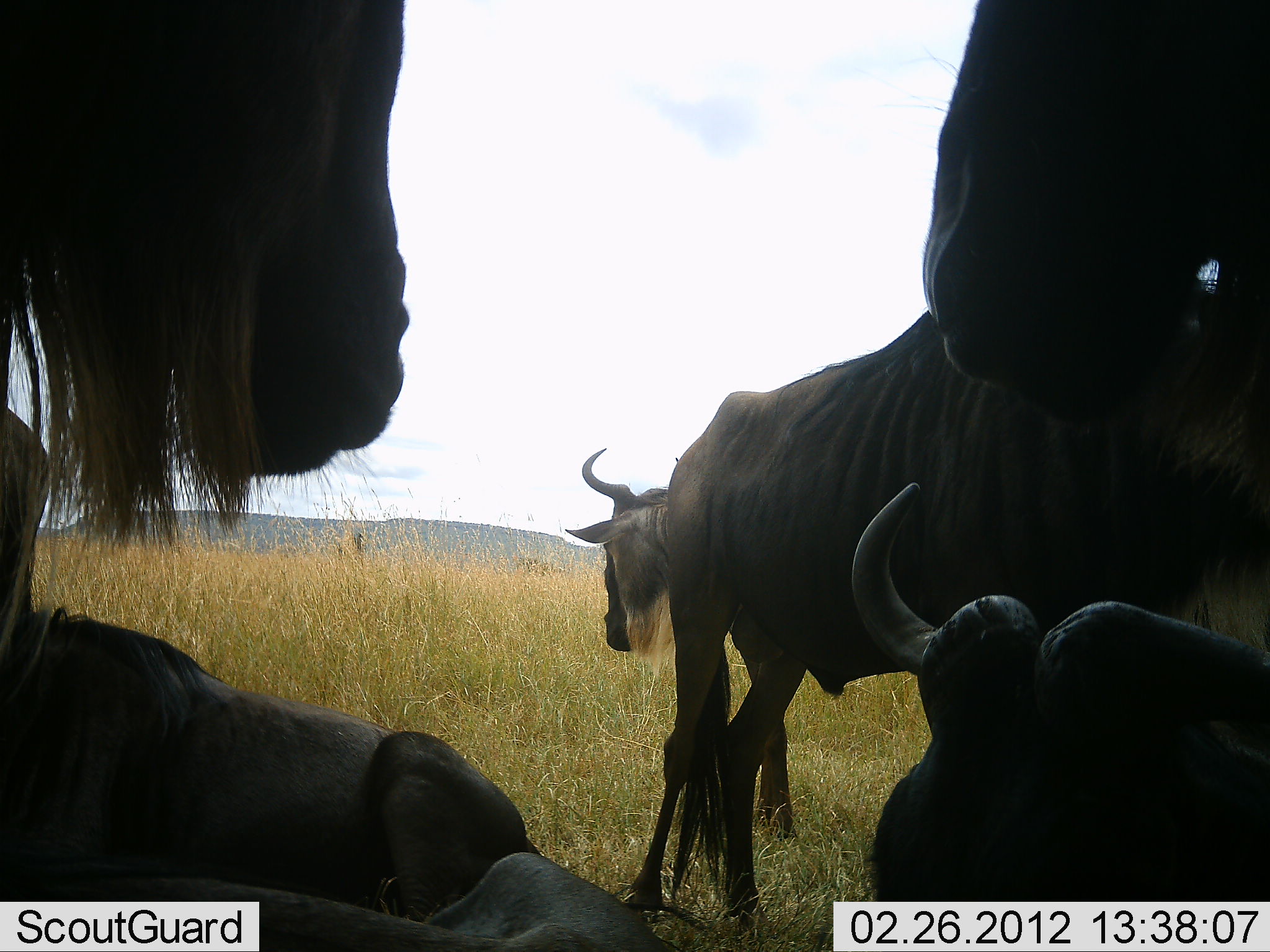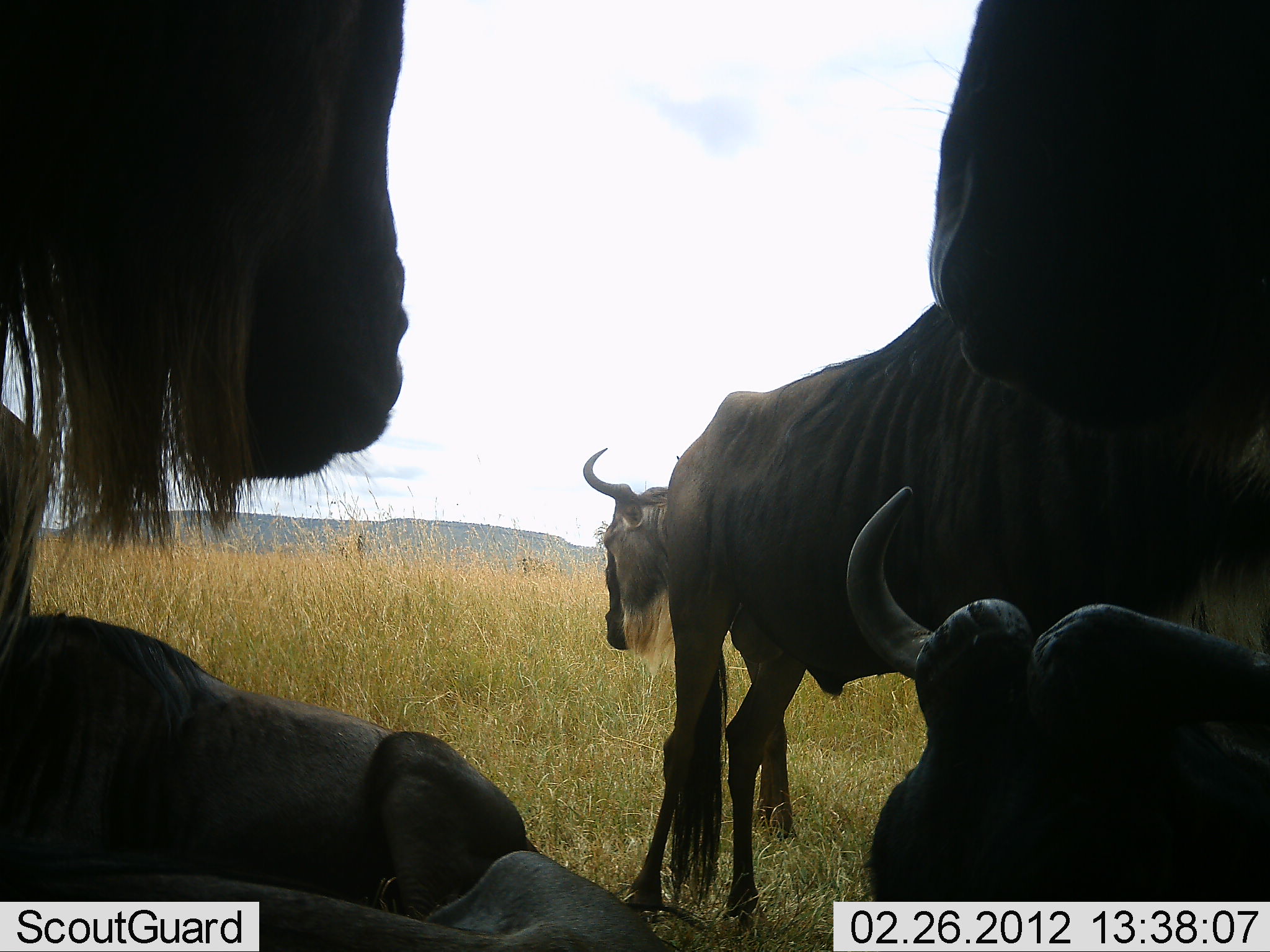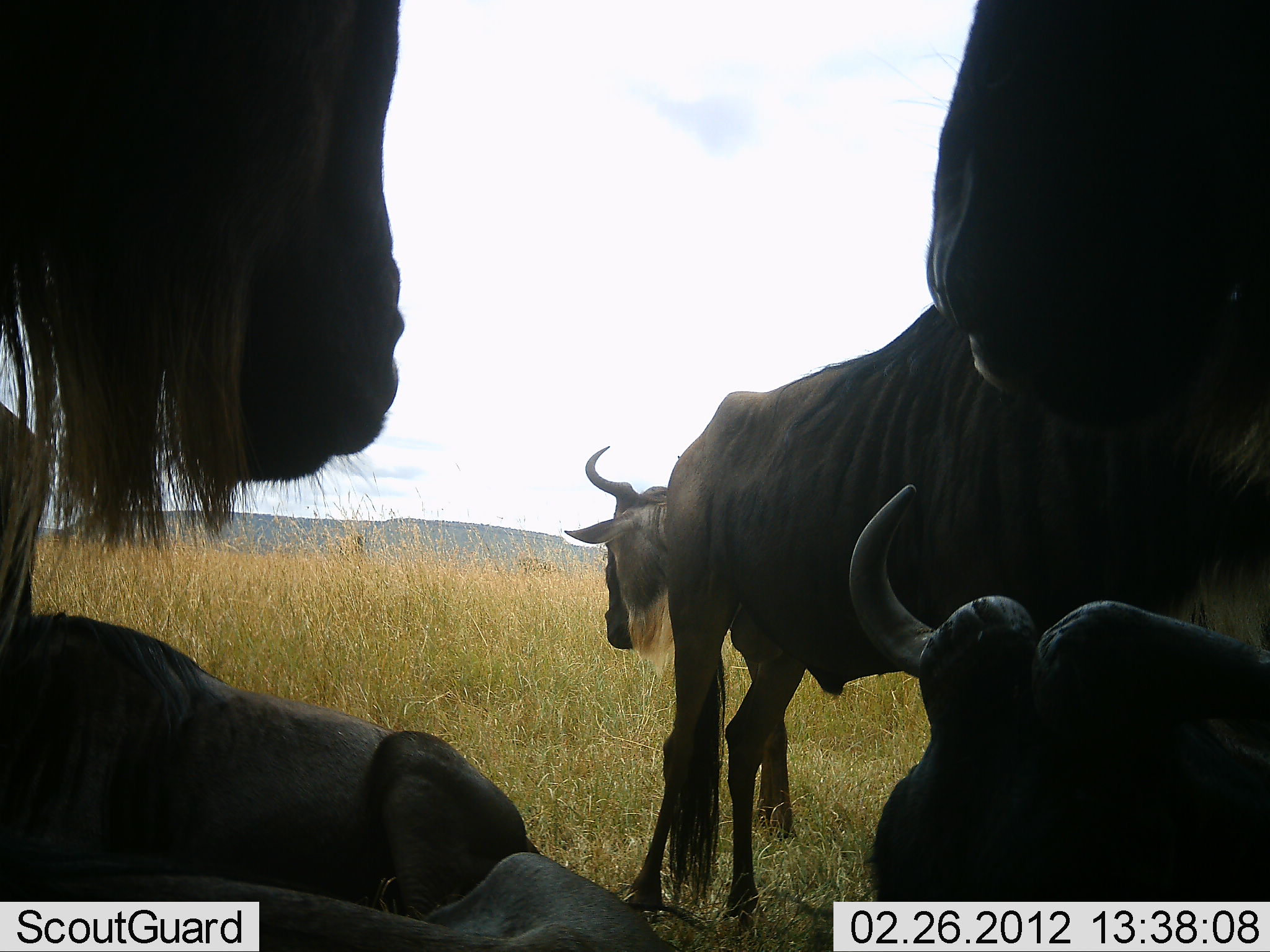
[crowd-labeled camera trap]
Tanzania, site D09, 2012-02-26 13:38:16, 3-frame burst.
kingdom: Animalia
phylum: Chordata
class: Mammalia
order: Artiodactyla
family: Bovidae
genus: Connochaetes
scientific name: Connochaetes taurinus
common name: blue wildebeest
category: wildebeest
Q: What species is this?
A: Wildebeest (blue wildebeest) (Connochaetes taurinus).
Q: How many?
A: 5.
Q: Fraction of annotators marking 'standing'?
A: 88%.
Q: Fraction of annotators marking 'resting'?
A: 94%.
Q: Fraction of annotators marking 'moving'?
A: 0%.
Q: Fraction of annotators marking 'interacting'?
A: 12%.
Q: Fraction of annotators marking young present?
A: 0%.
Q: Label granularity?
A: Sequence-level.